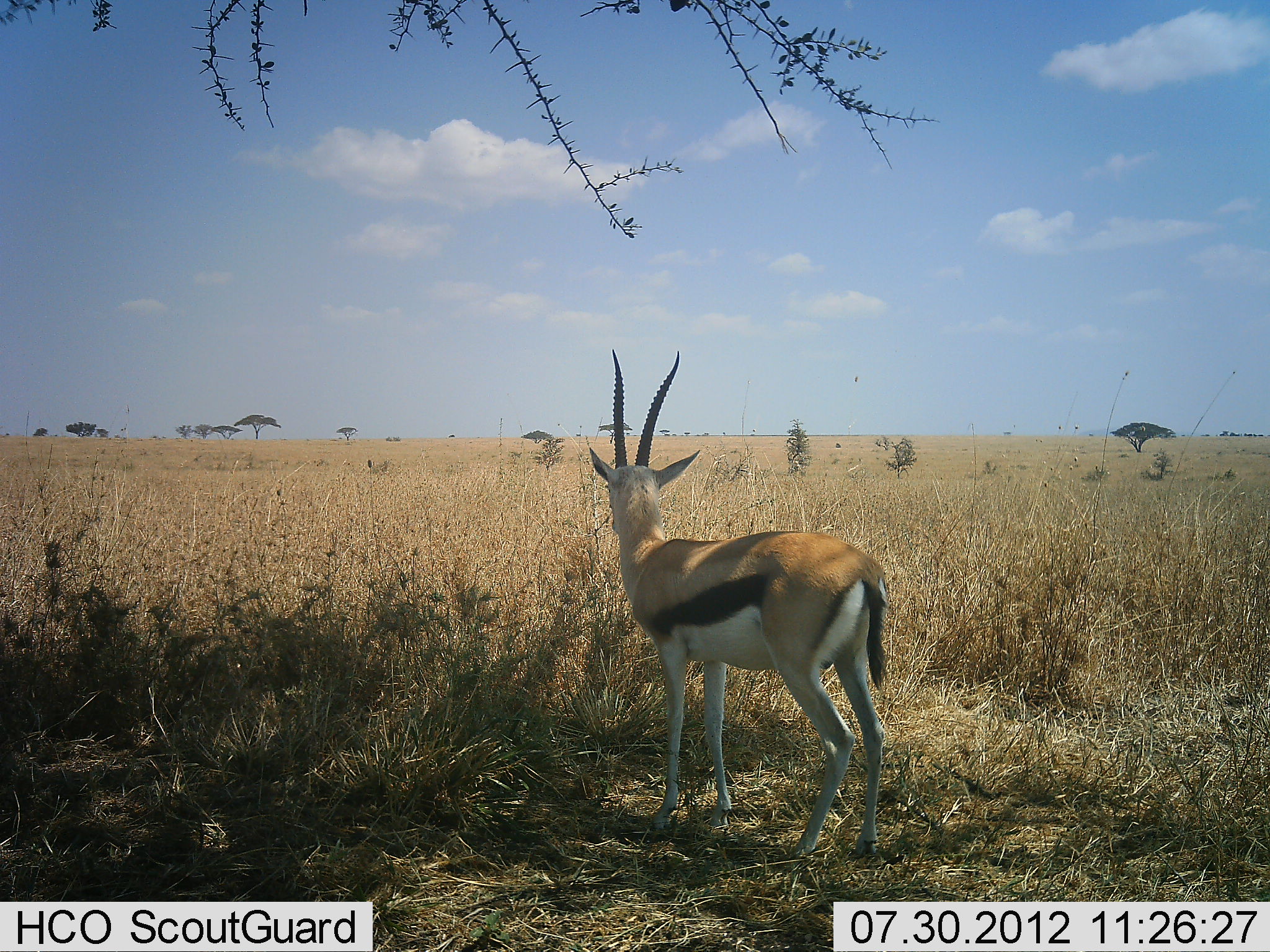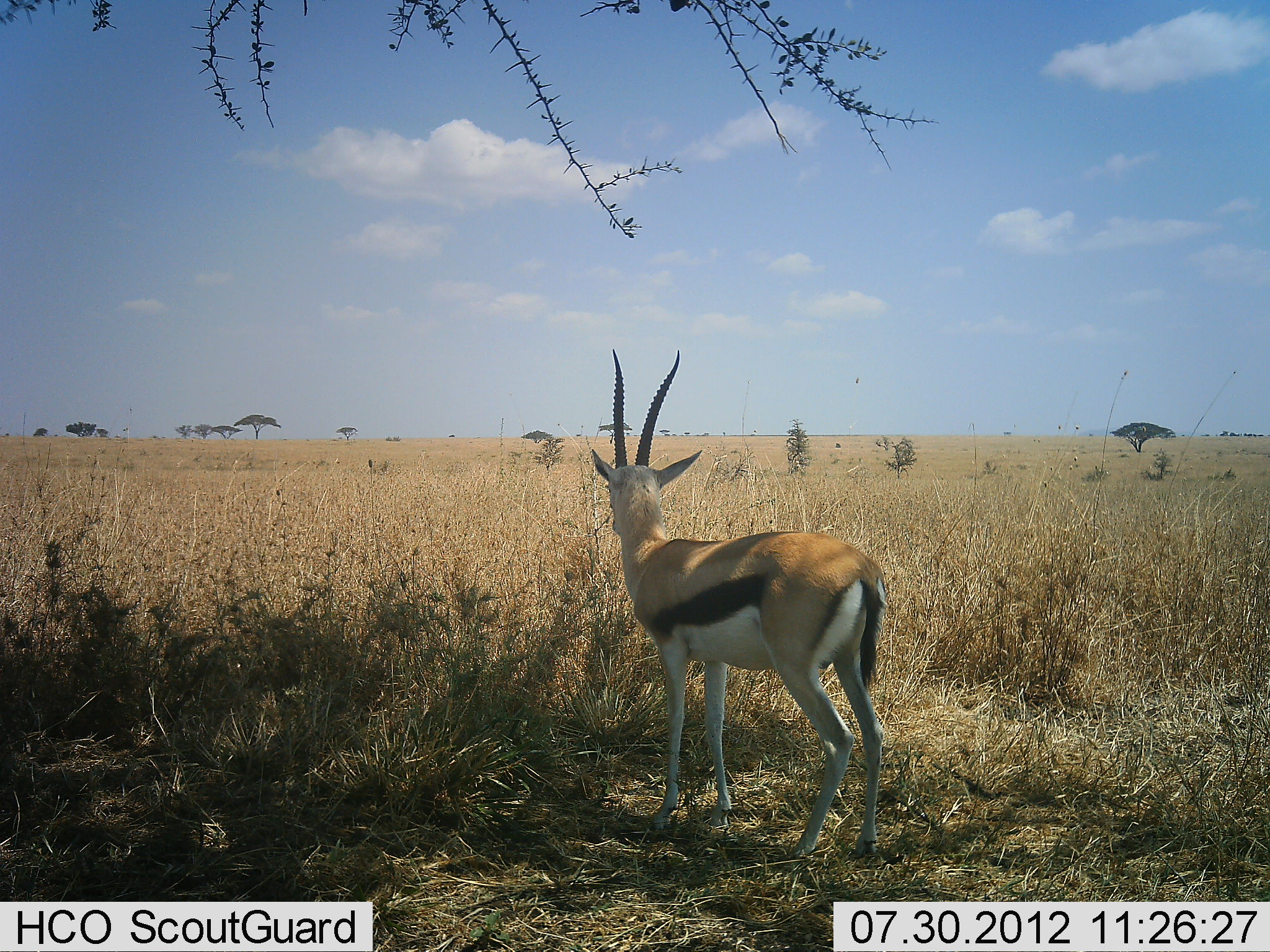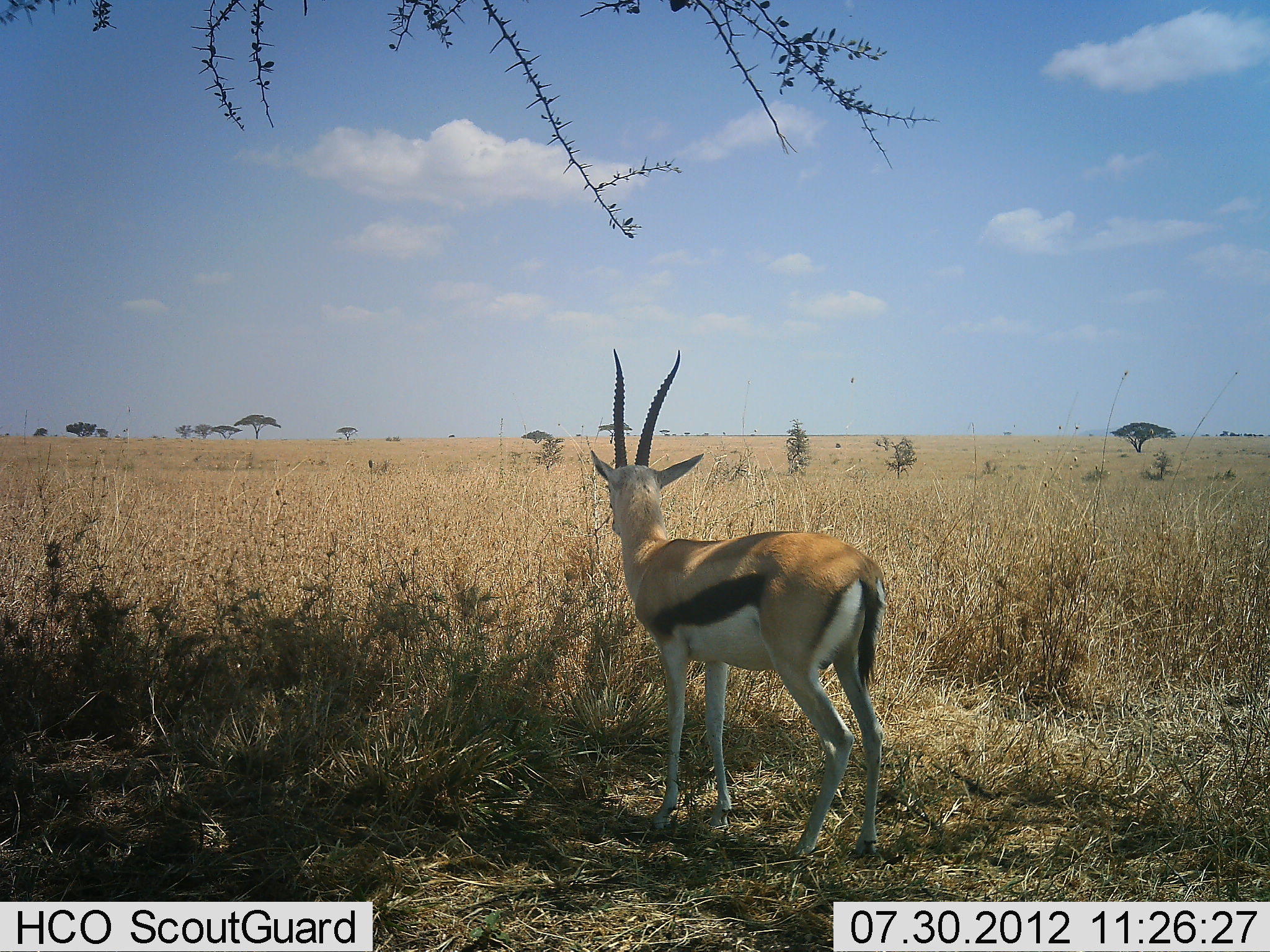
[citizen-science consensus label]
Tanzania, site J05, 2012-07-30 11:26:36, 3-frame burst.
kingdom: Animalia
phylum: Chordata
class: Mammalia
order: Artiodactyla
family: Bovidae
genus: Eudorcas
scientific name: Eudorcas thomsonii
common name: thomson's gazelle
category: gazellethomsons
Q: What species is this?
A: Gazellethomsons (thomson's gazelle) (Eudorcas thomsonii).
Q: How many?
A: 1.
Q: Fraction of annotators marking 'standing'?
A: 100%.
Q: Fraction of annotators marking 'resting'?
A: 0%.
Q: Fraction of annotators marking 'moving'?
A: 0%.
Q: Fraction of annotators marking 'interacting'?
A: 0%.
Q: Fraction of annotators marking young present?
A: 0%.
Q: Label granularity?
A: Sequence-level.